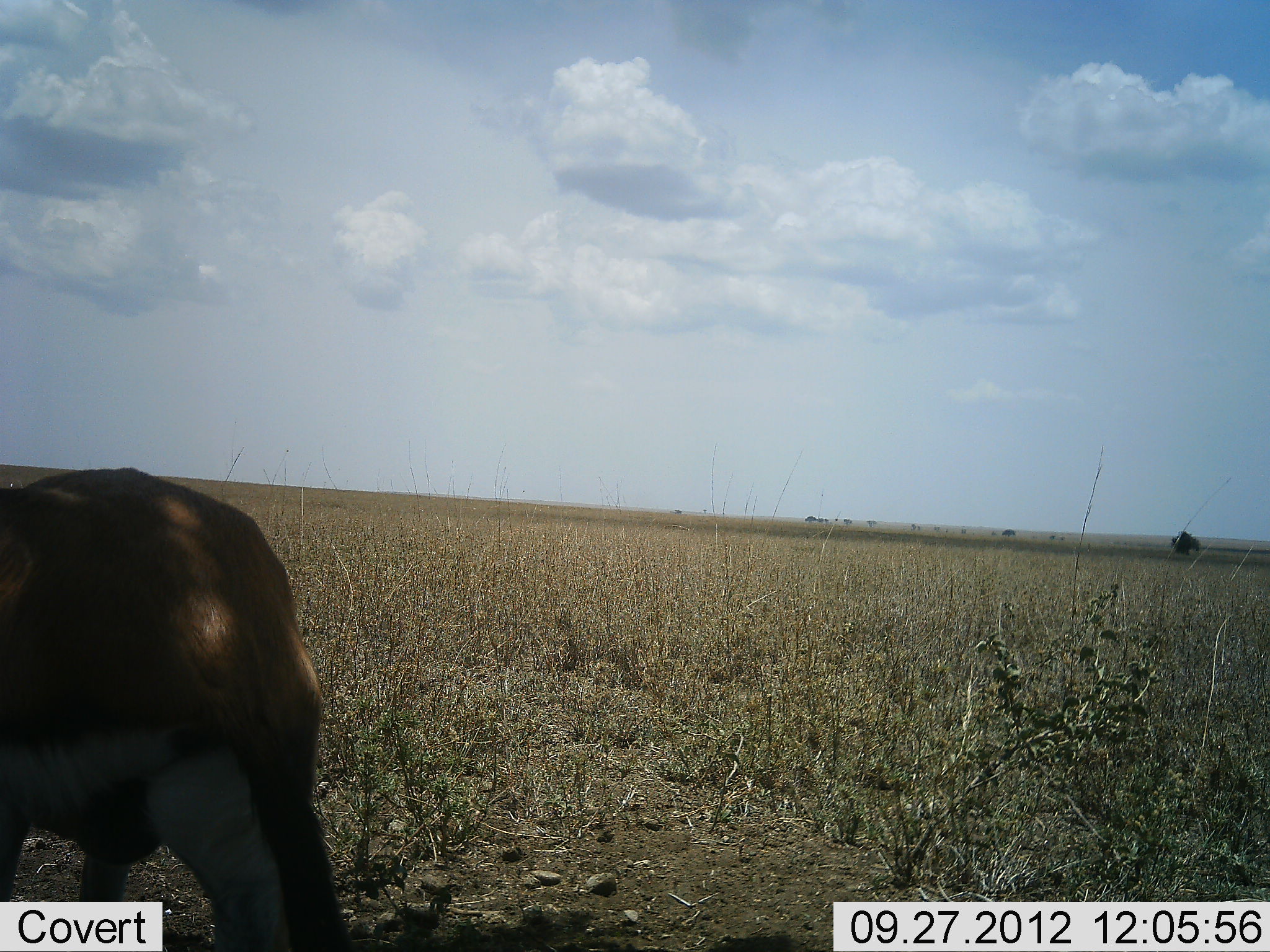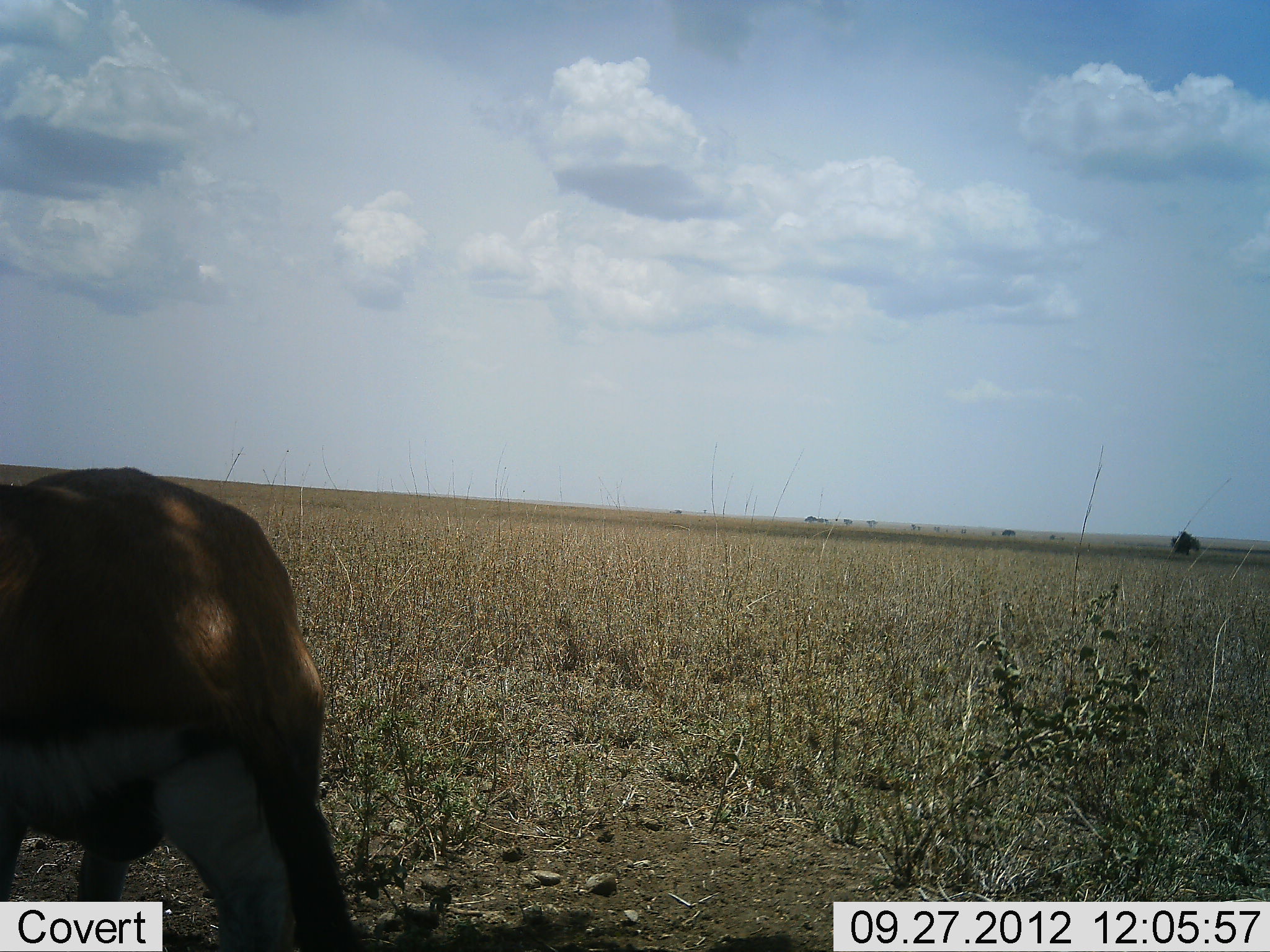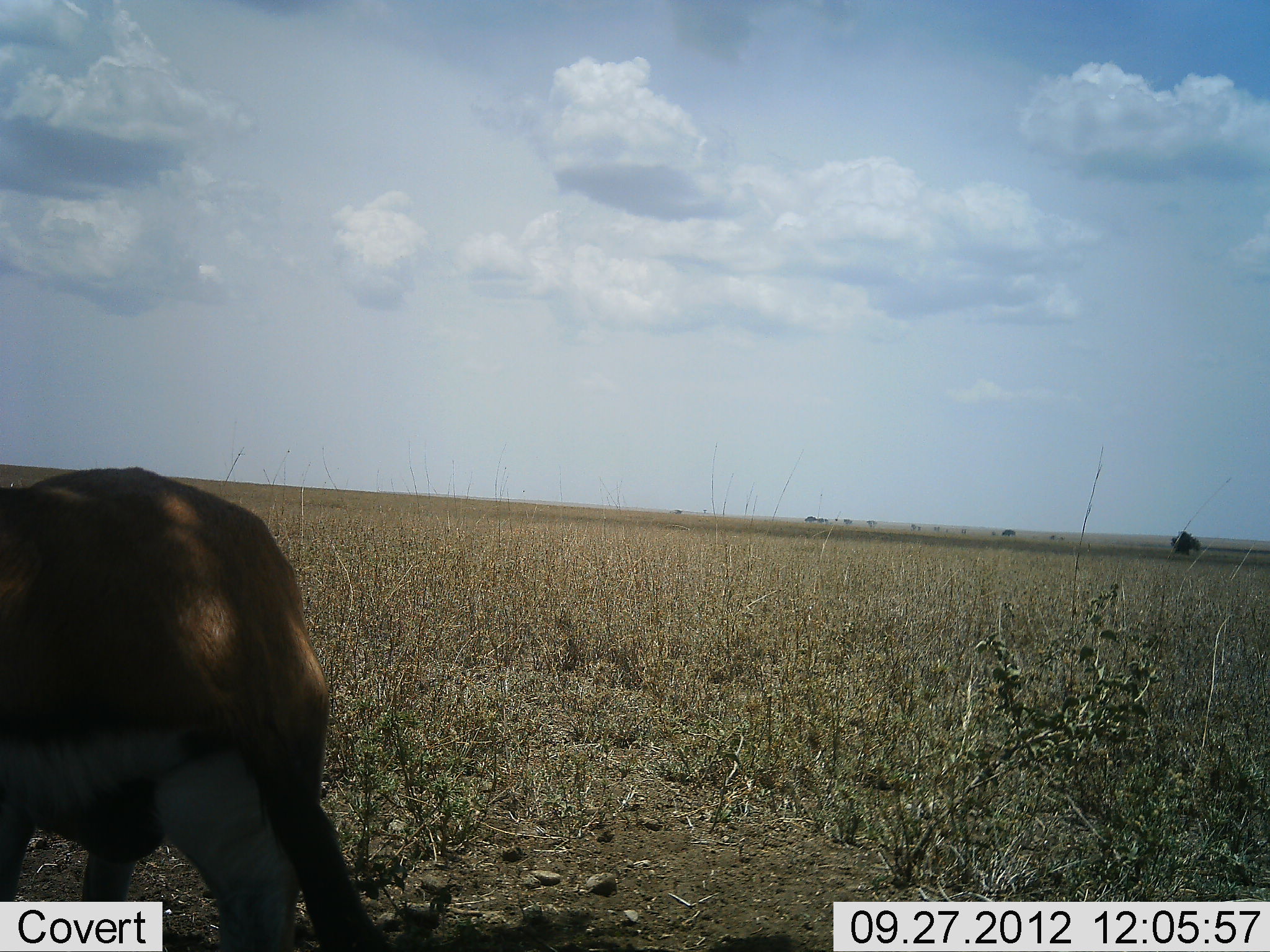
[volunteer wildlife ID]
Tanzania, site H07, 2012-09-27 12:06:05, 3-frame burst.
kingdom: Animalia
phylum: Chordata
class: Mammalia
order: Artiodactyla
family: Bovidae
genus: Eudorcas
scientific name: Eudorcas thomsonii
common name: thomson's gazelle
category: gazellethomsons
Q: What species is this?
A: Gazellethomsons (thomson's gazelle) (Eudorcas thomsonii).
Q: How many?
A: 1.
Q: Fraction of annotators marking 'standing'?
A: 90%.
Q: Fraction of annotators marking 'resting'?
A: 0%.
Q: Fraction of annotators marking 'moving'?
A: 10%.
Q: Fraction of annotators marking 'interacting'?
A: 0%.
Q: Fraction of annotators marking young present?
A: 0%.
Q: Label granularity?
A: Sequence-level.